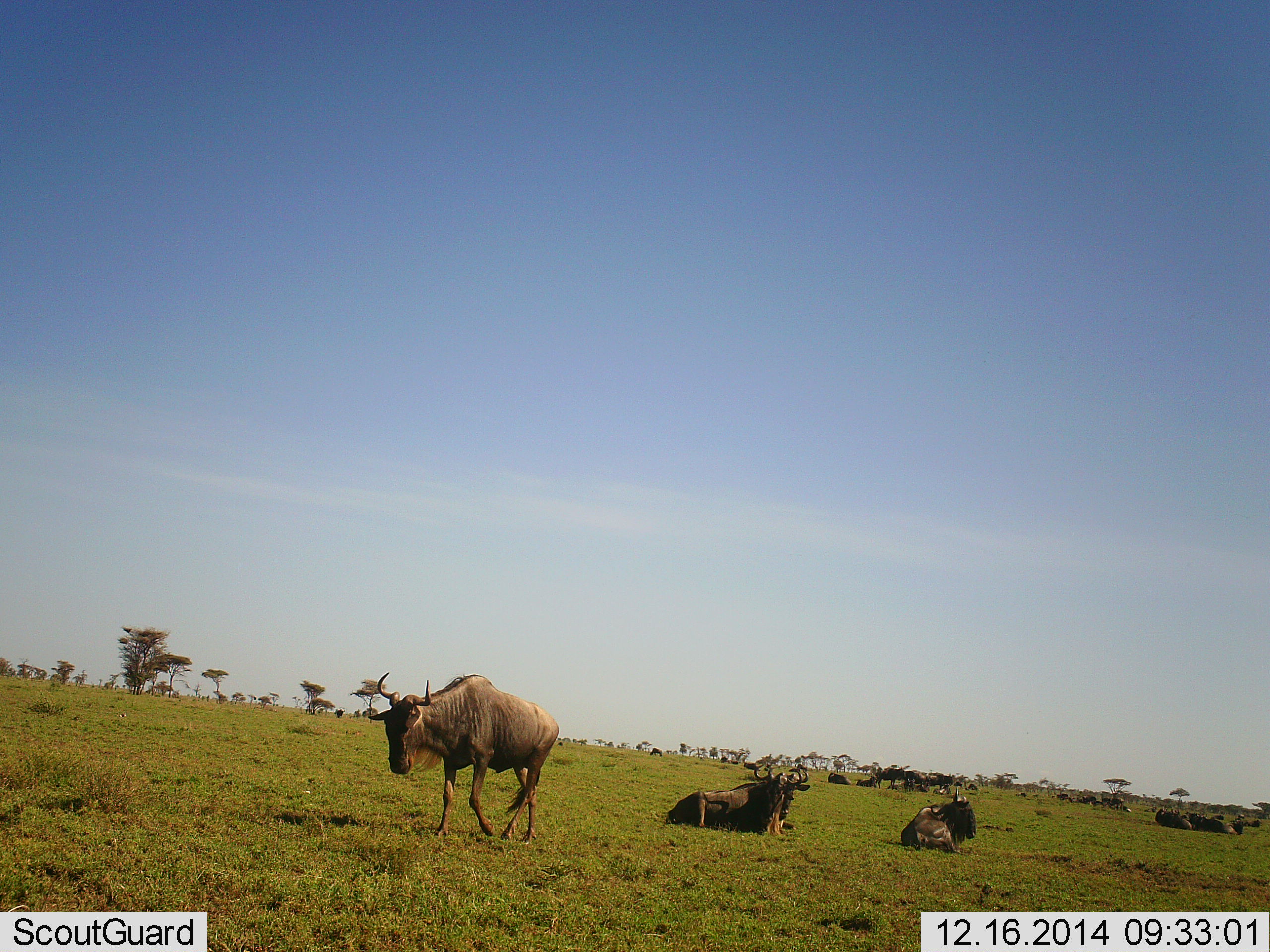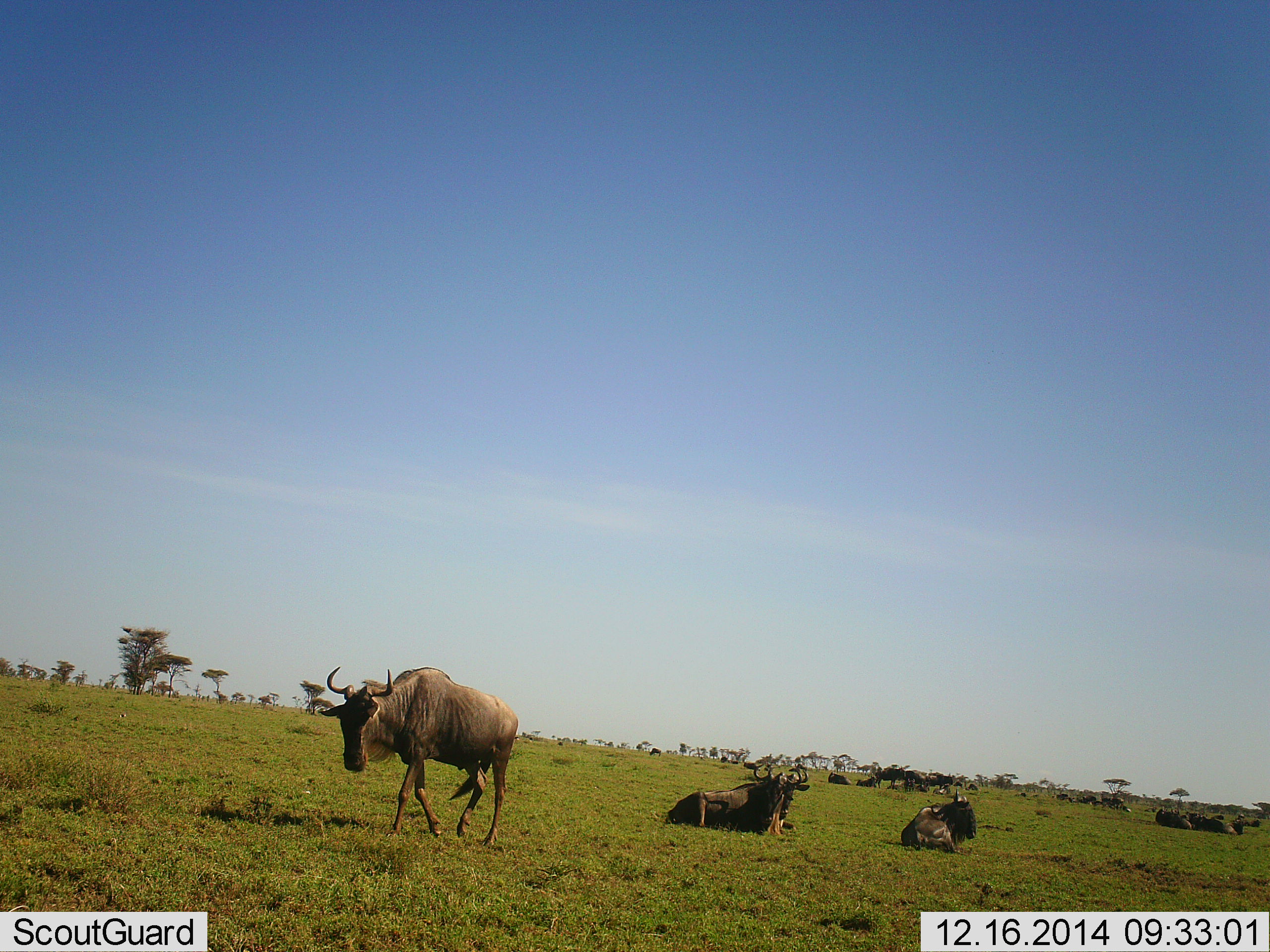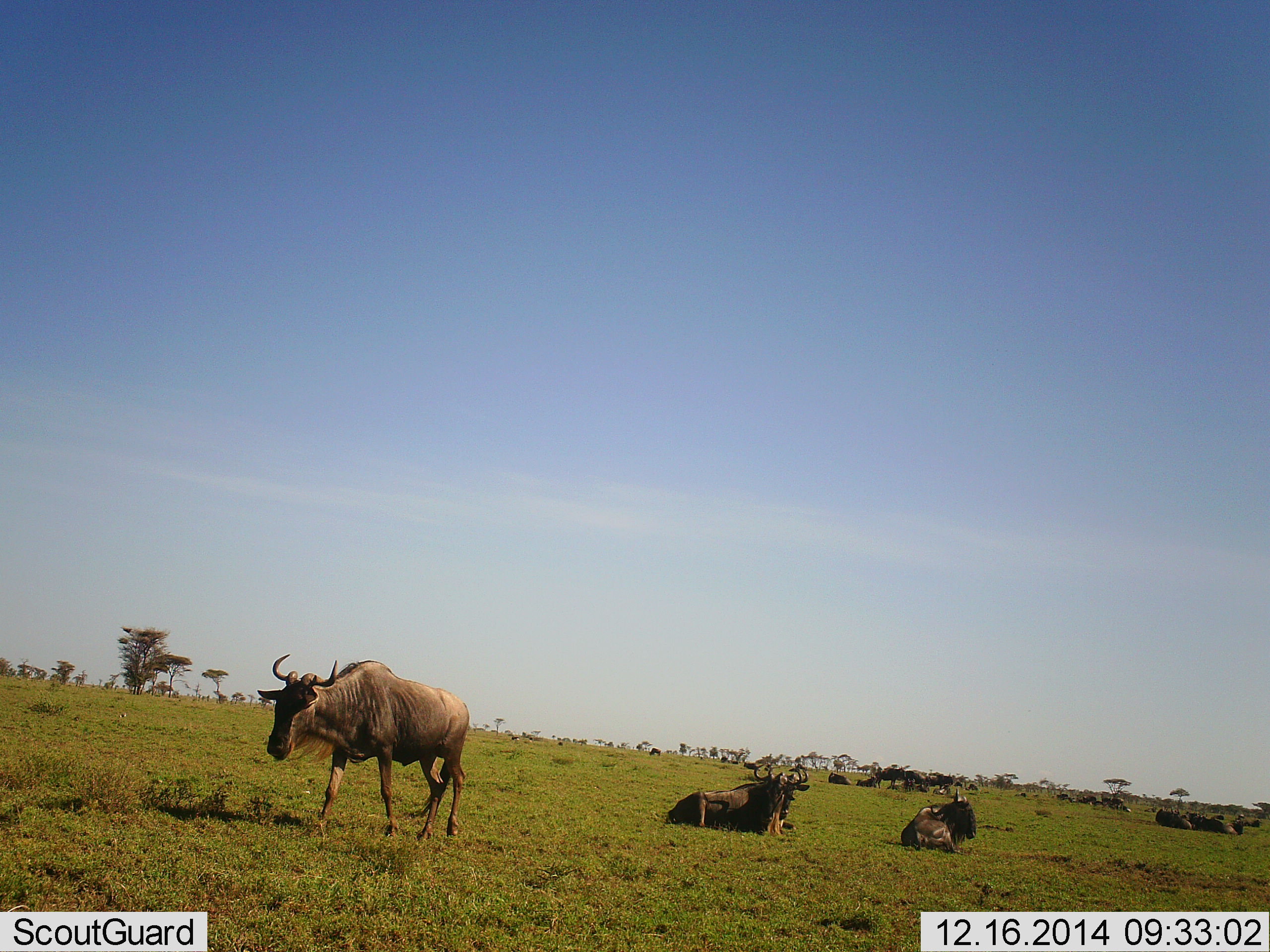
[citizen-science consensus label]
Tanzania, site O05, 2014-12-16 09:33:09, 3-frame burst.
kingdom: Animalia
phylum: Chordata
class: Mammalia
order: Artiodactyla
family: Bovidae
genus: Connochaetes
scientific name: Connochaetes taurinus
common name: blue wildebeest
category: wildebeest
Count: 11-50.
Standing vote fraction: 70%.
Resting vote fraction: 100%.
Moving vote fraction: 80%.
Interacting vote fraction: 20%.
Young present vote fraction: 10%.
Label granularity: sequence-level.